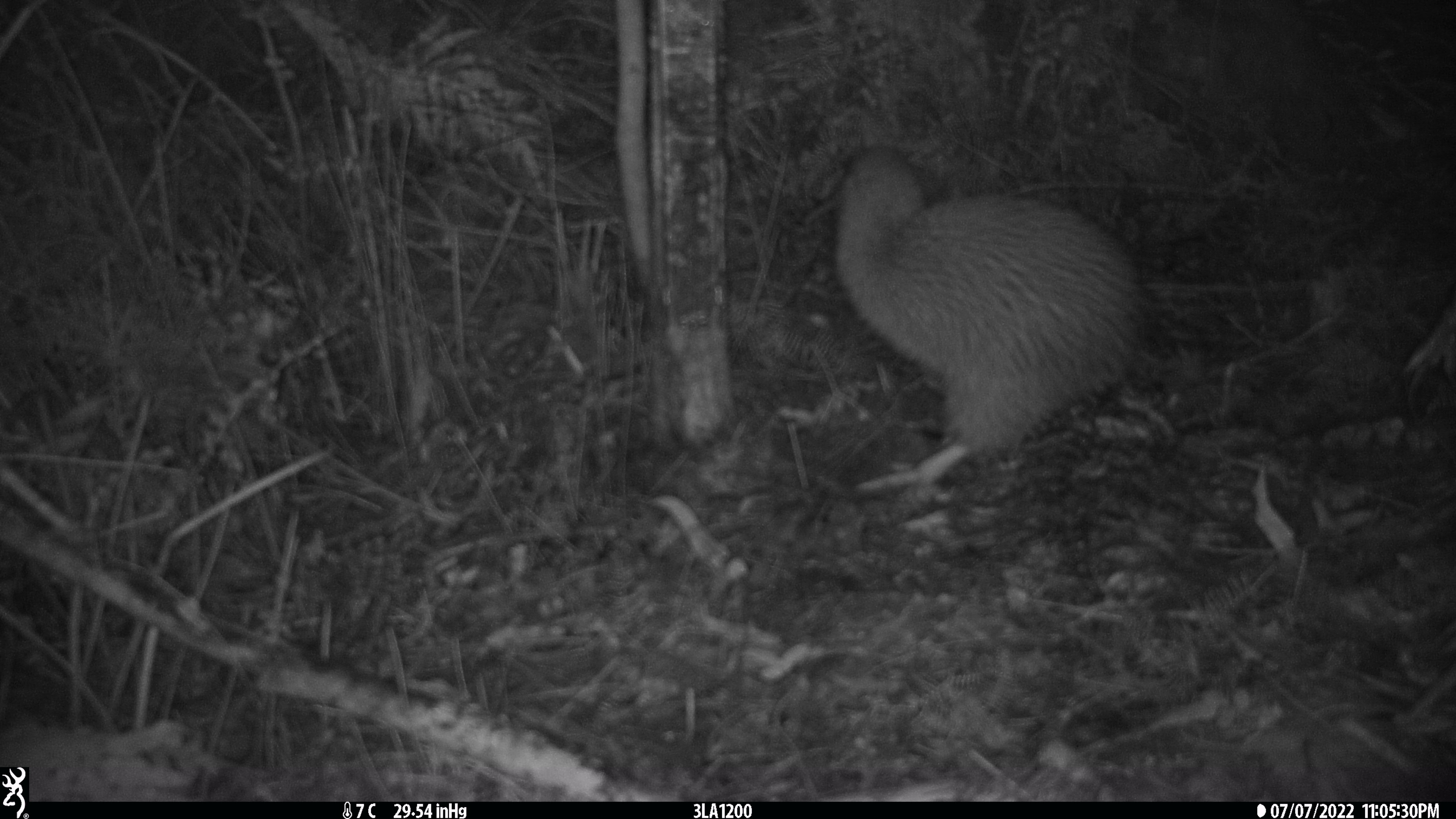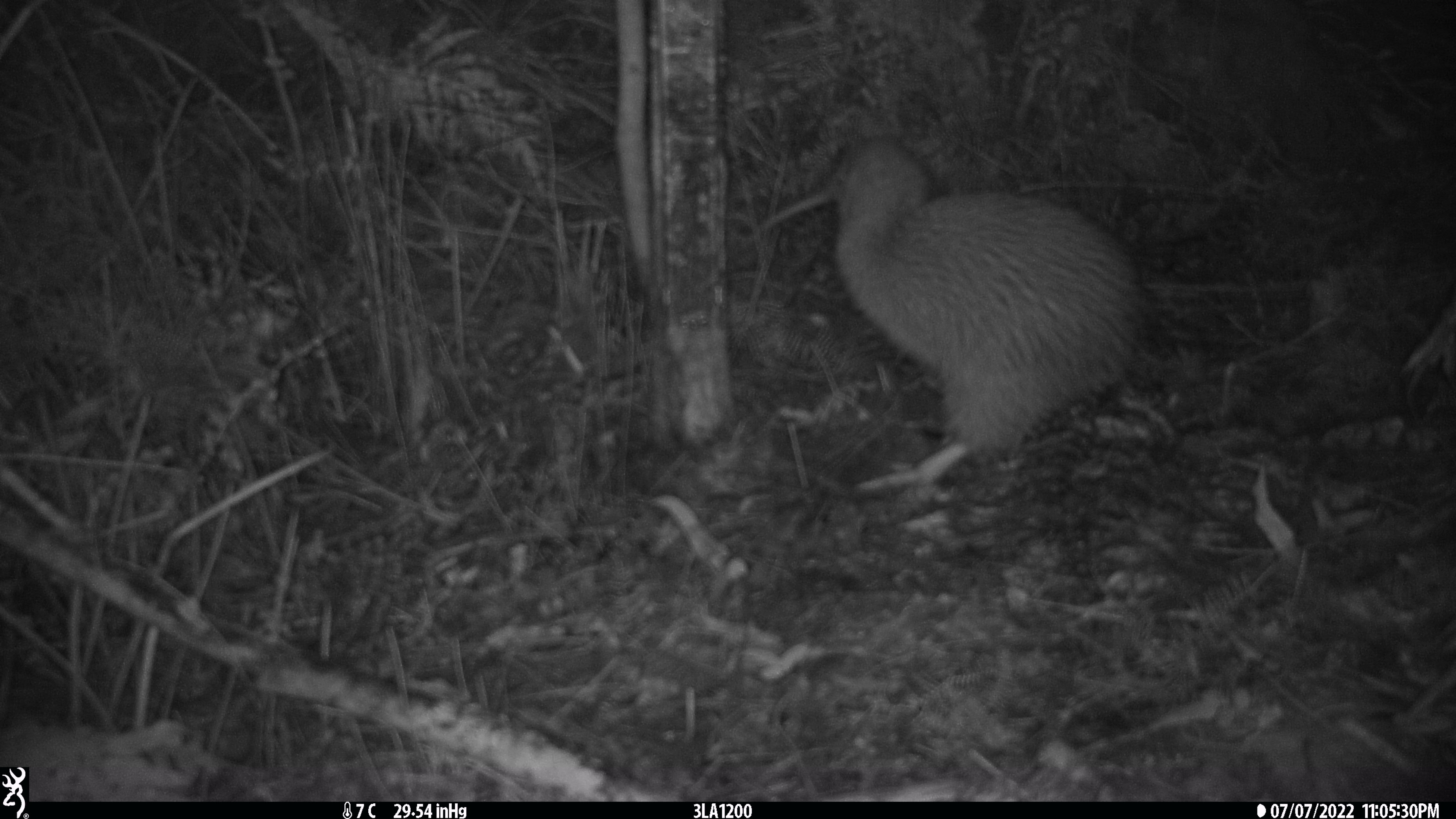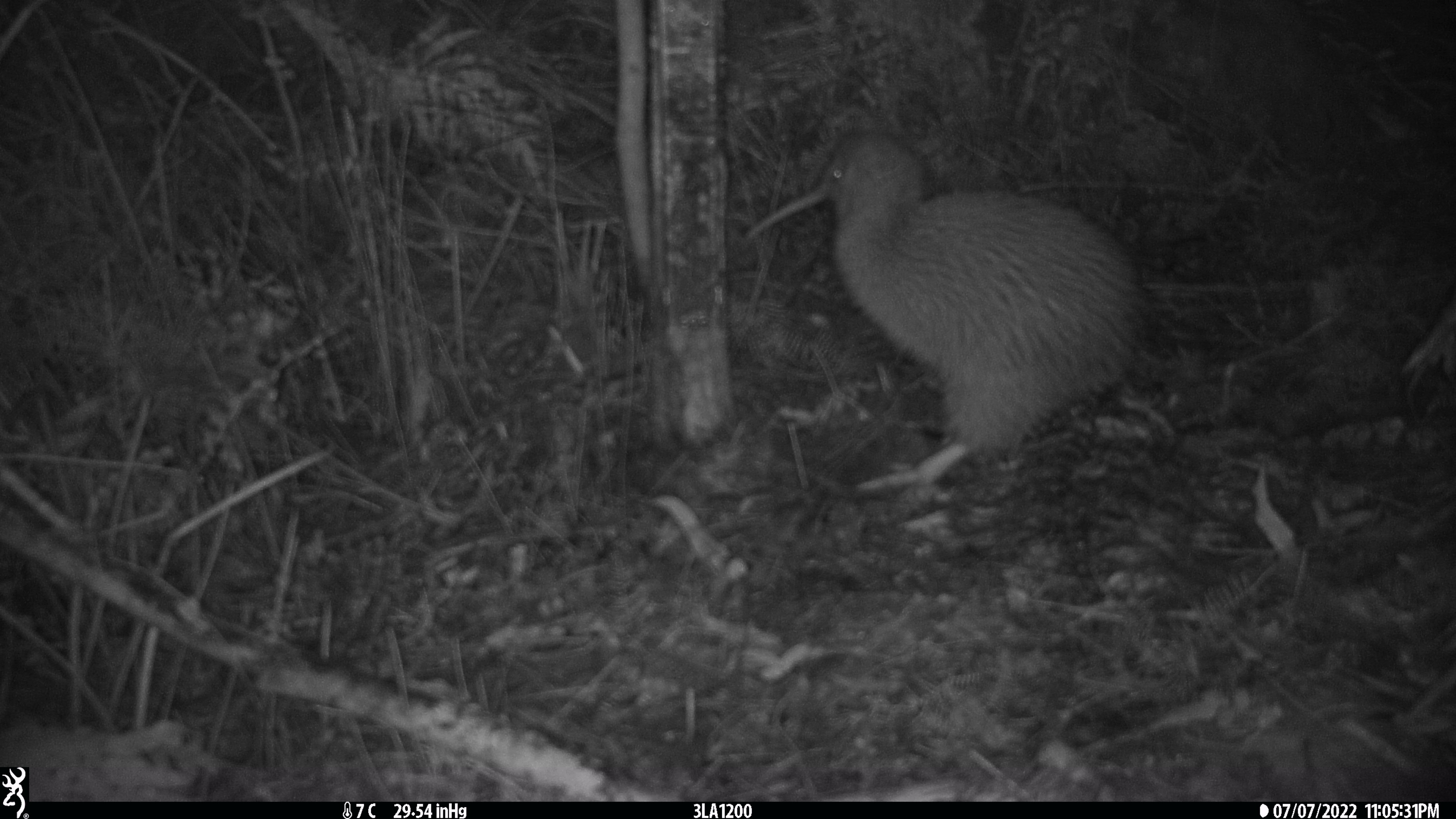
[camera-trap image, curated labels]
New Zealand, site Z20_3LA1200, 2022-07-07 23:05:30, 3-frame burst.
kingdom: Animalia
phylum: Chordata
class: Aves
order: Apterygiformes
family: Apterygidae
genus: Apteryx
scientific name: Apteryx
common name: kiwi